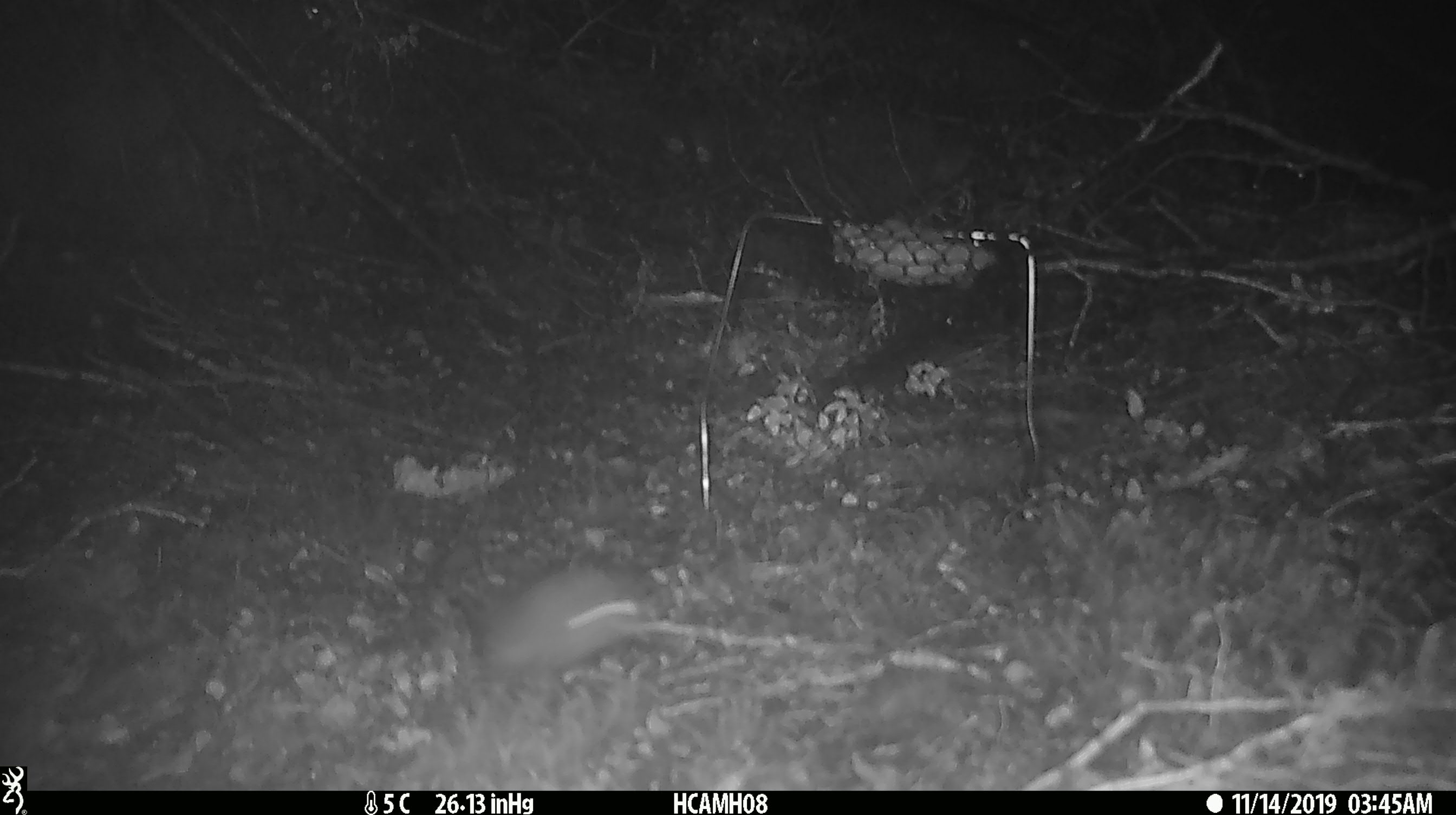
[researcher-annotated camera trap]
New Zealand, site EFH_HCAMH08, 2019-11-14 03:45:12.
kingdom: Animalia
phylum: Chordata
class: Mammalia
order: Rodentia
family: Muridae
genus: Mus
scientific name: Mus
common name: mouse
Mouse (Mus).